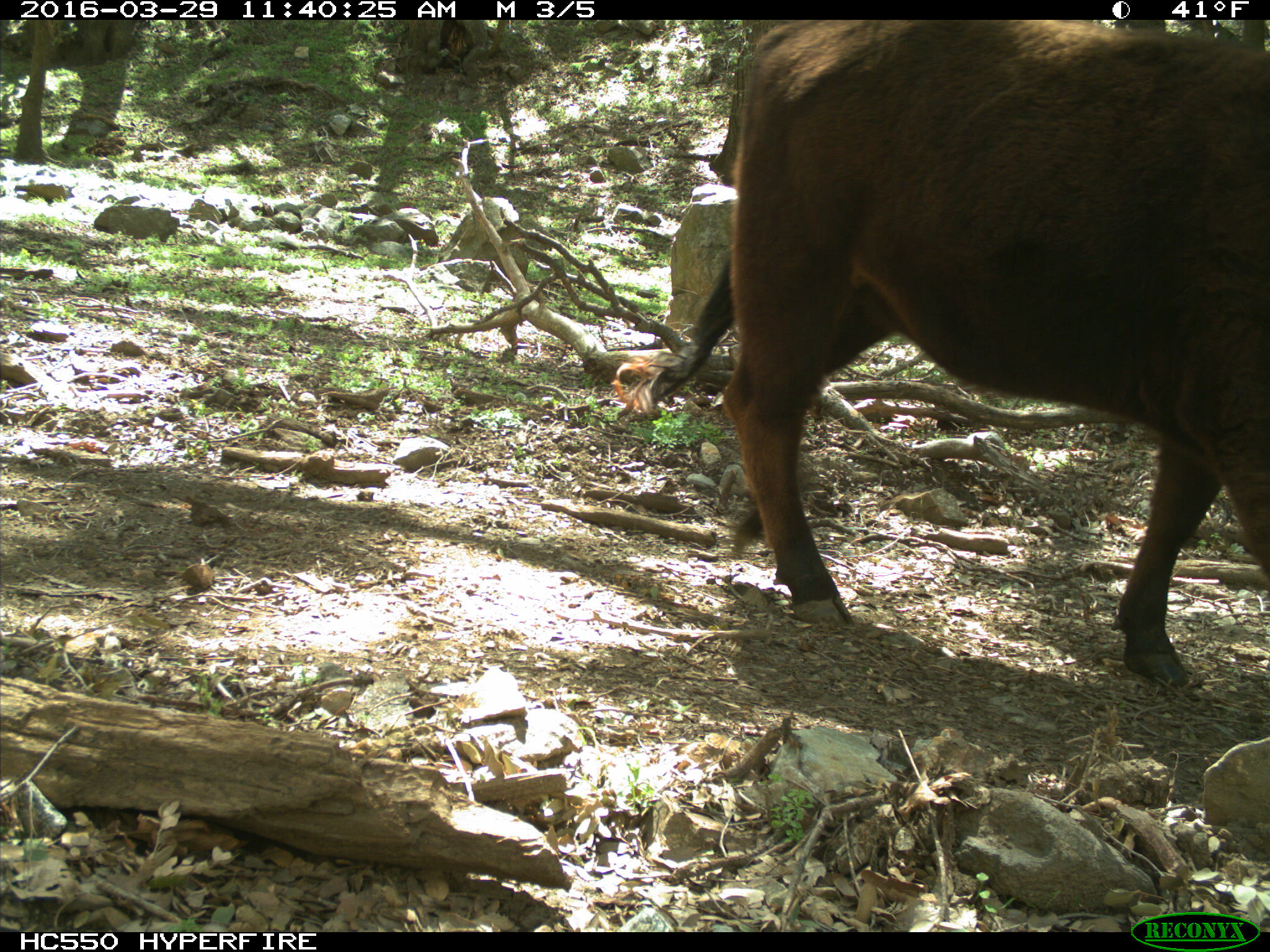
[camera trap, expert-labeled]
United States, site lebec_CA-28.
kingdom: Animalia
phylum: Chordata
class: Mammalia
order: Artiodactyla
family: Bovidae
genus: Bos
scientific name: Bos taurus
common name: domestic cow